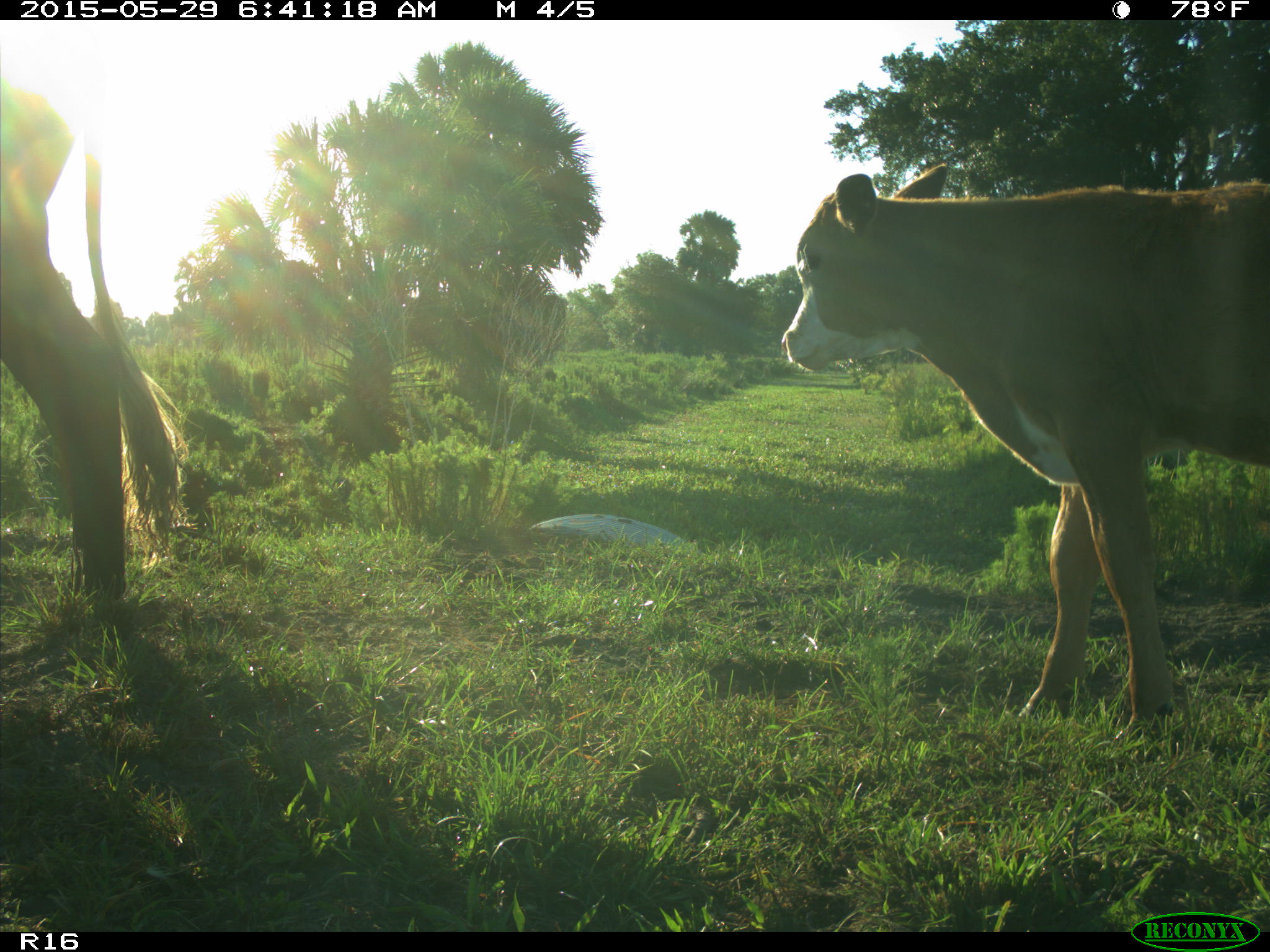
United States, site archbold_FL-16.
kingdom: Animalia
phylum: Chordata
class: Mammalia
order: Artiodactyla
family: Bovidae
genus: Bos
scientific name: Bos taurus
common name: domestic cow